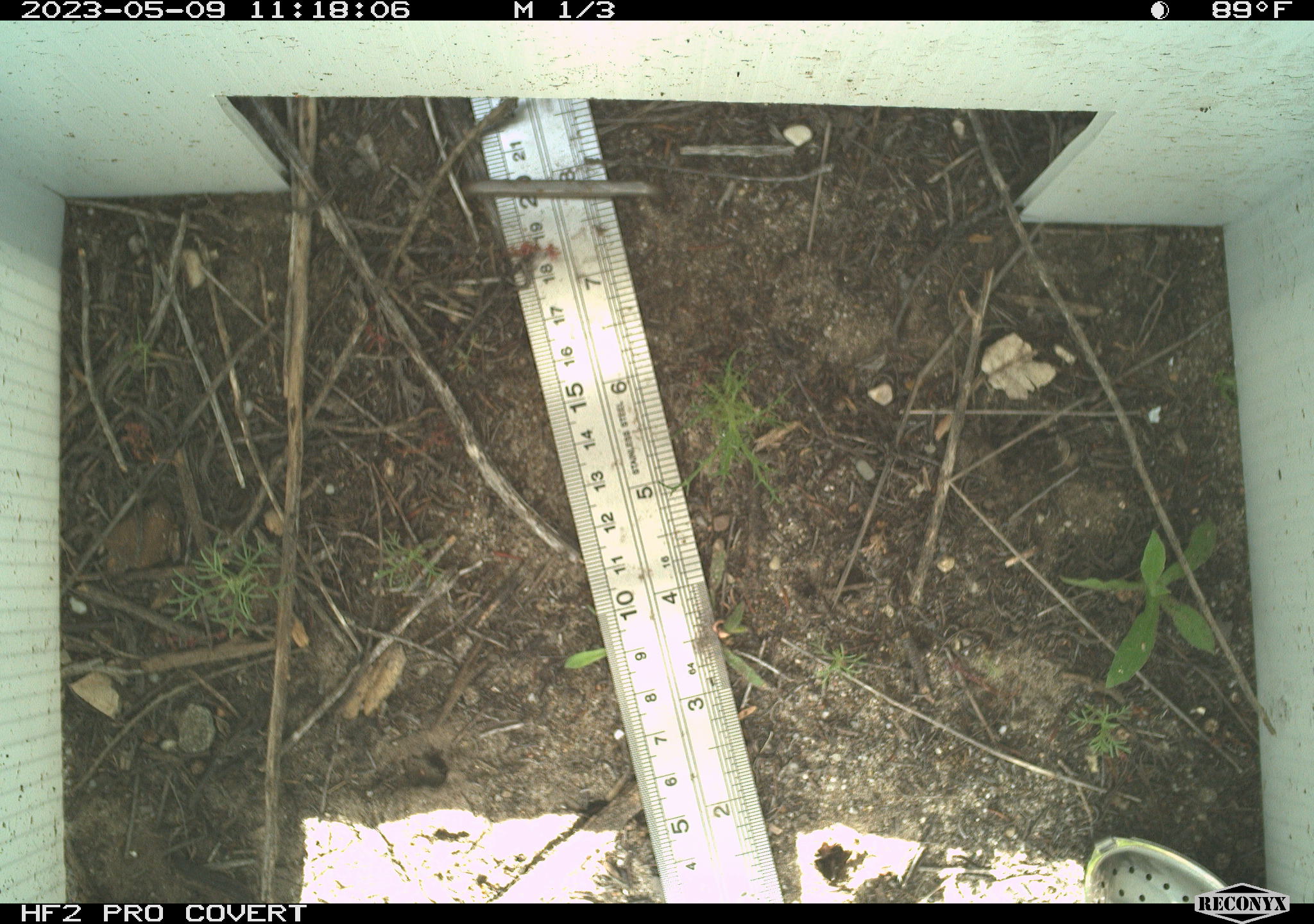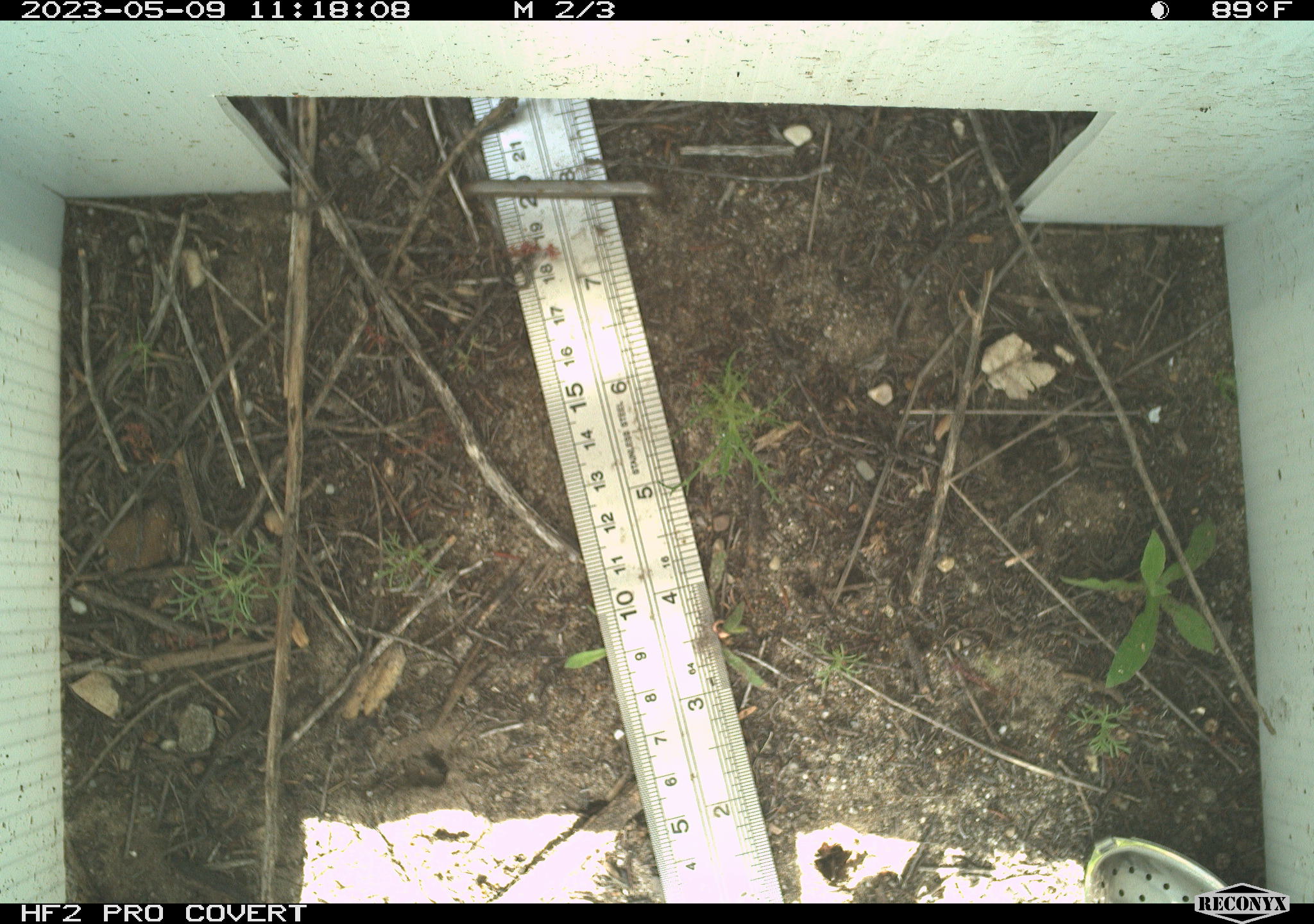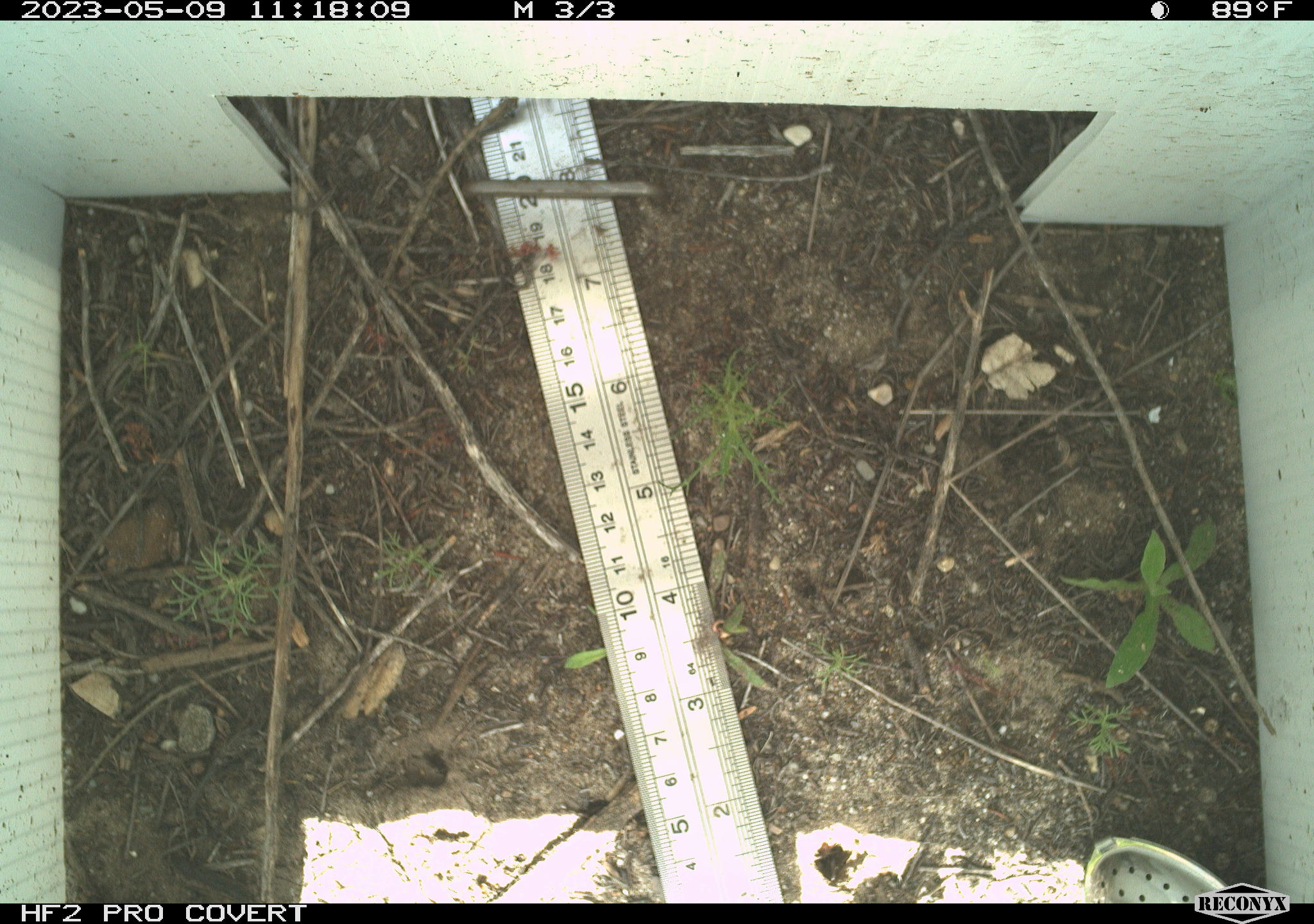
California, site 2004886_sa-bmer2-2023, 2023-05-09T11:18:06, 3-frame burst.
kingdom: Animalia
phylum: Arthropoda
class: Insecta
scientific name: Insecta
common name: insect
Insect (Insecta).